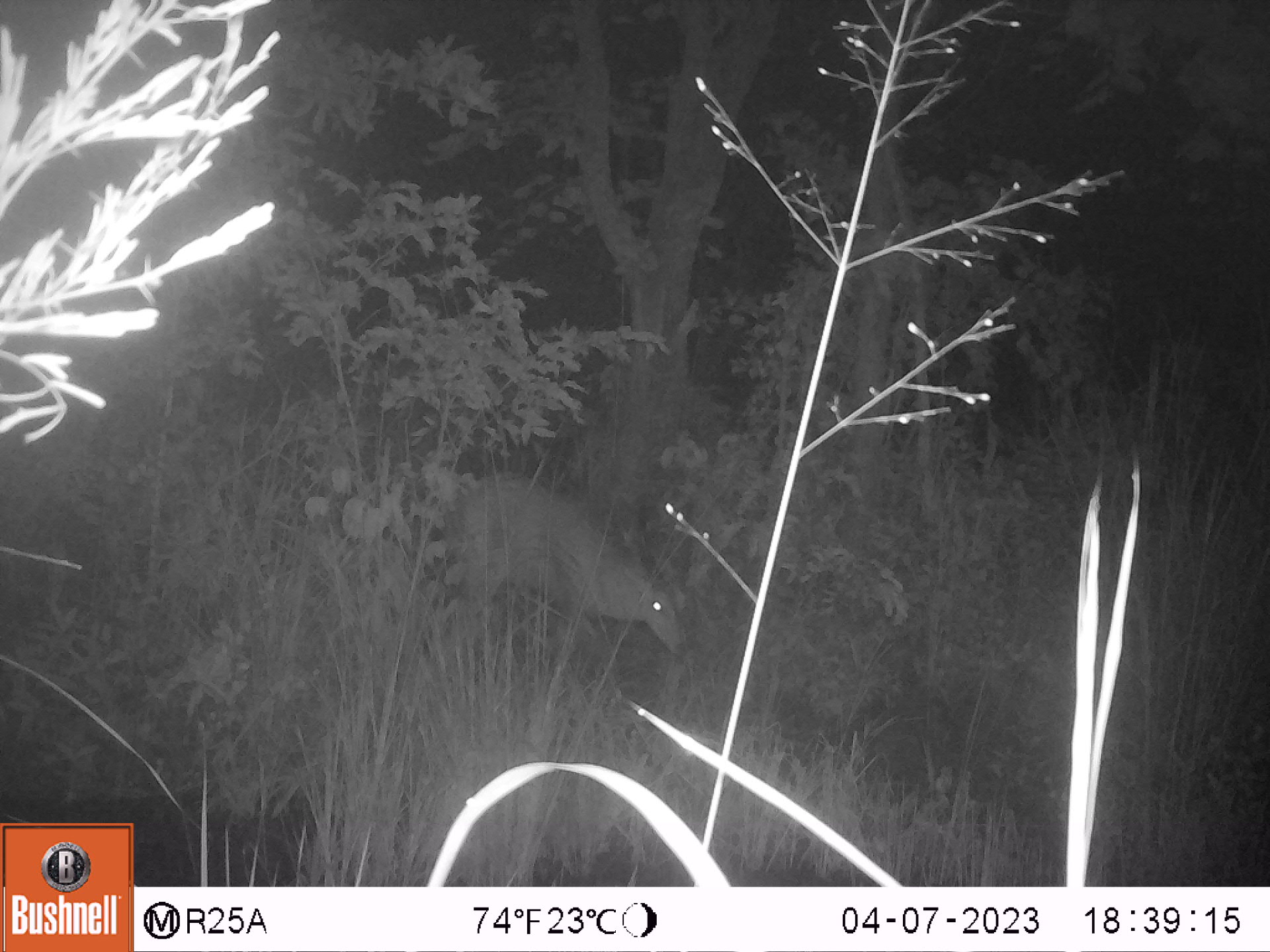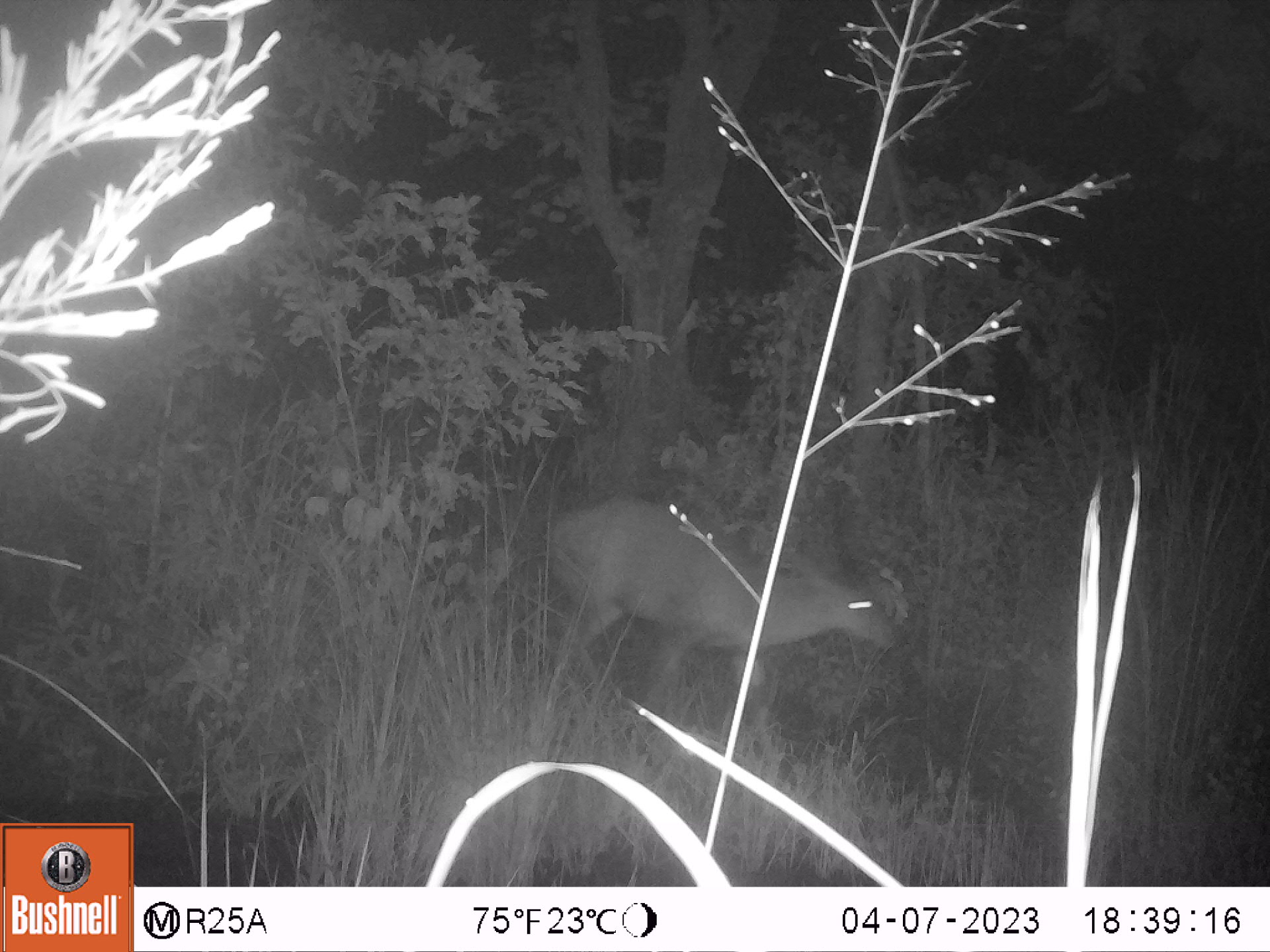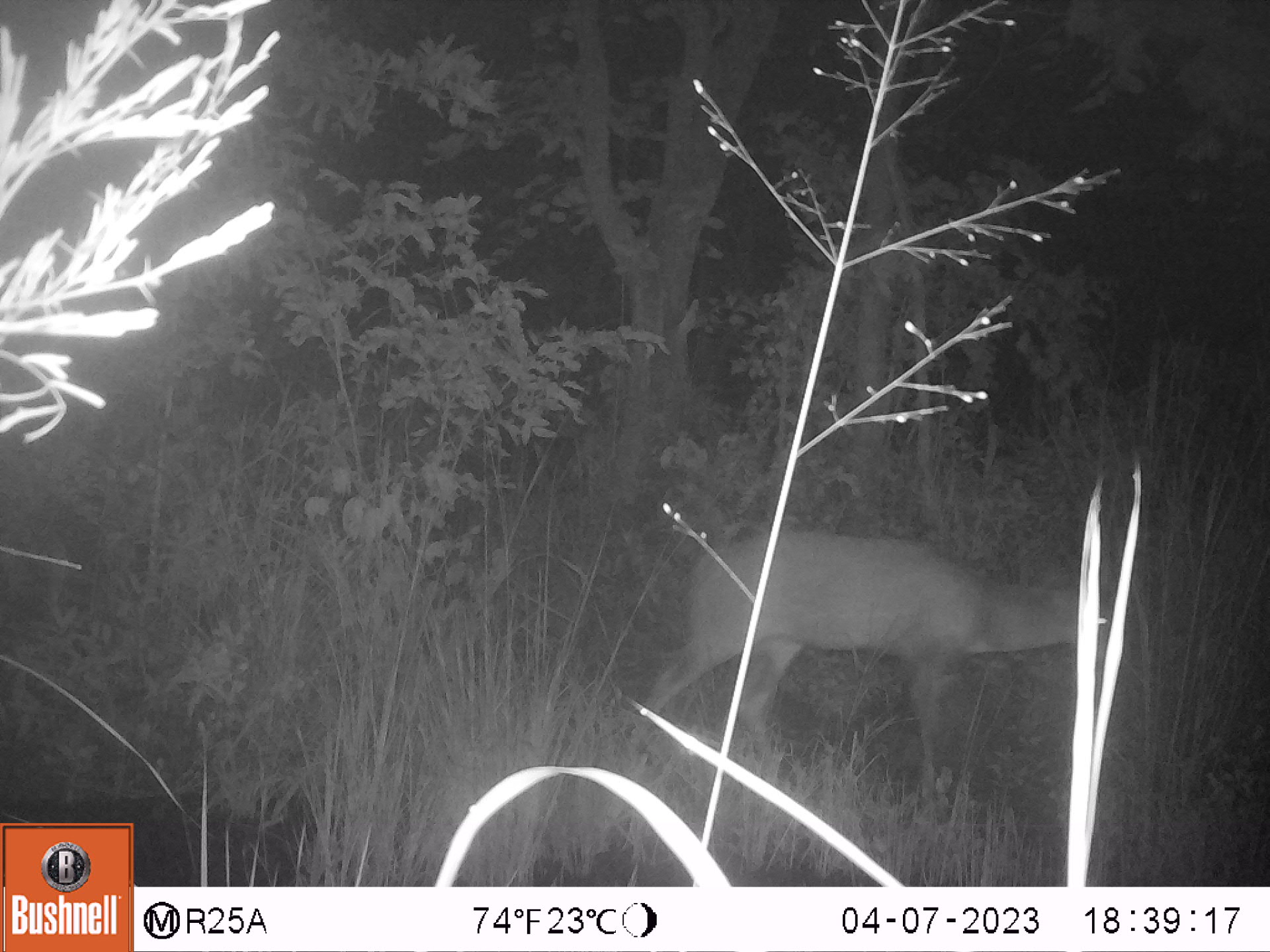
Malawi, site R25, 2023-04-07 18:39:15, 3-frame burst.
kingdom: Animalia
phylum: Chordata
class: Mammalia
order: Artiodactyla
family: Bovidae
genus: Tragelaphus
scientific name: Tragelaphus sylvaticus sylvaticus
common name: cape bushbuck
Cape bushbuck (Tragelaphus sylvaticus sylvaticus), count 1.